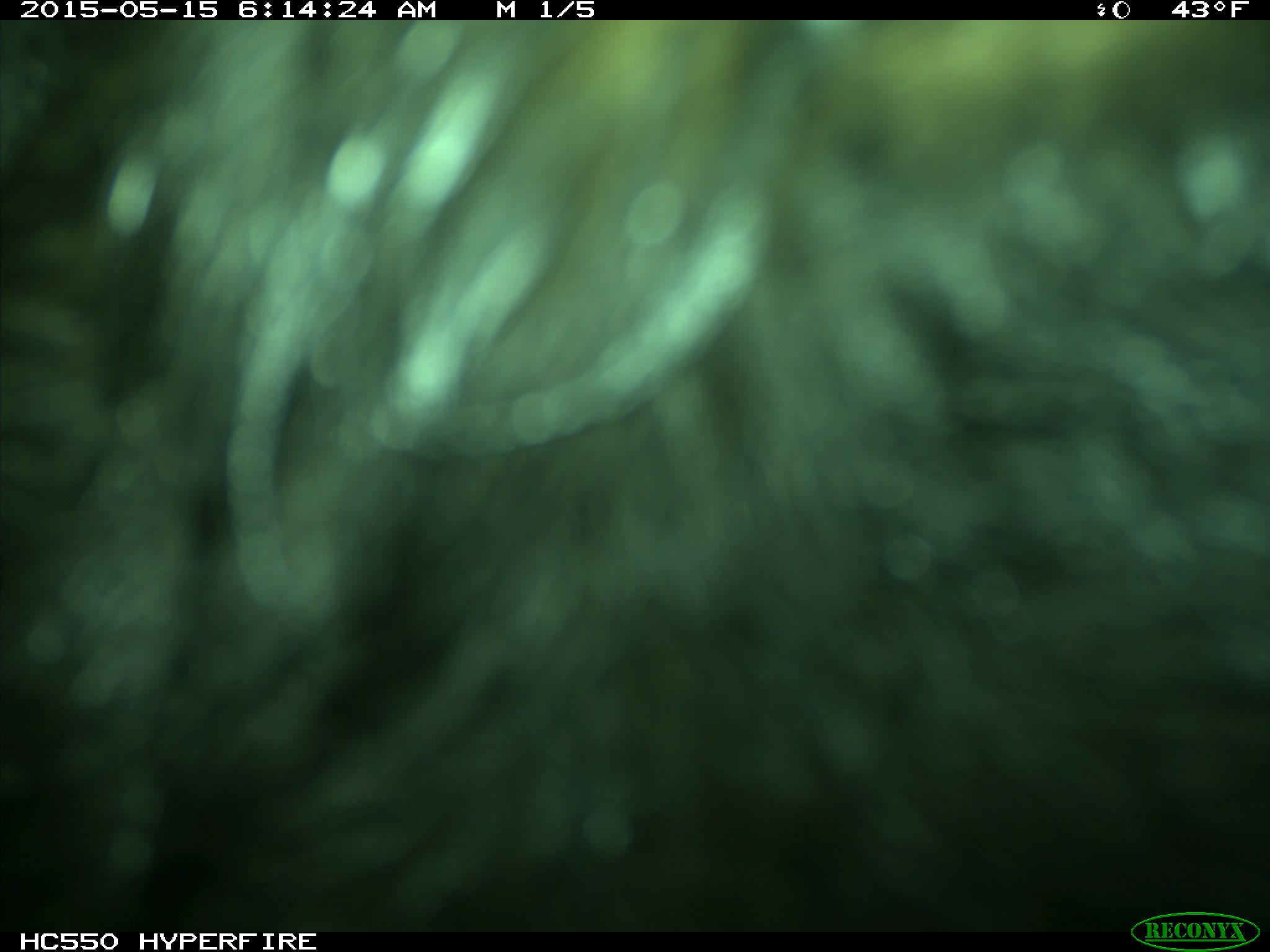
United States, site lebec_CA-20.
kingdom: Animalia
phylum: Chordata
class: Mammalia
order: Artiodactyla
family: Bovidae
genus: Bos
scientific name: Bos taurus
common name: domestic cow